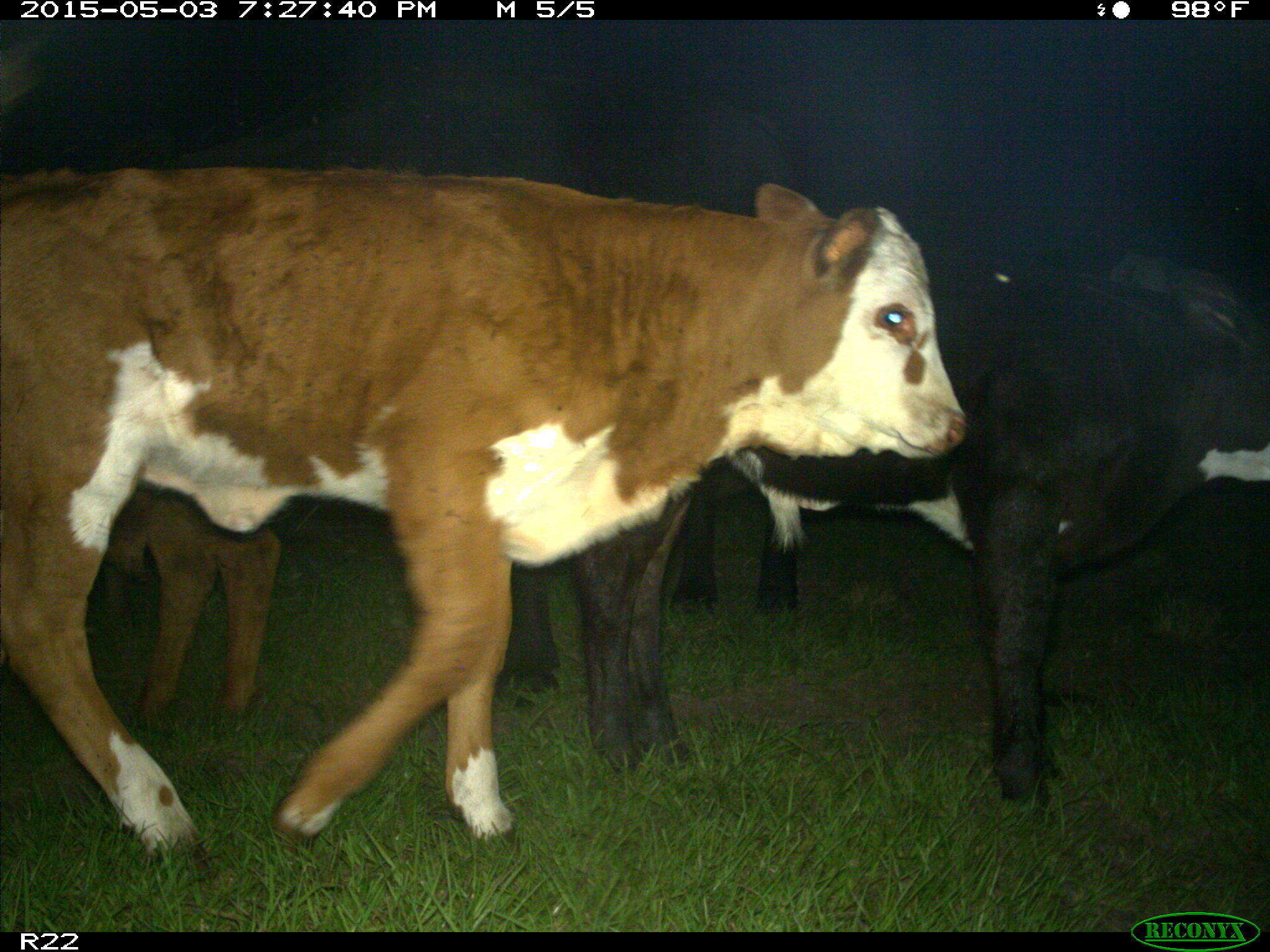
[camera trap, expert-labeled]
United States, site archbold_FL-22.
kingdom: Animalia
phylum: Chordata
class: Mammalia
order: Artiodactyla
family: Bovidae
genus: Bos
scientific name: Bos taurus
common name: domestic cow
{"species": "Bos taurus (domestic cow)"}